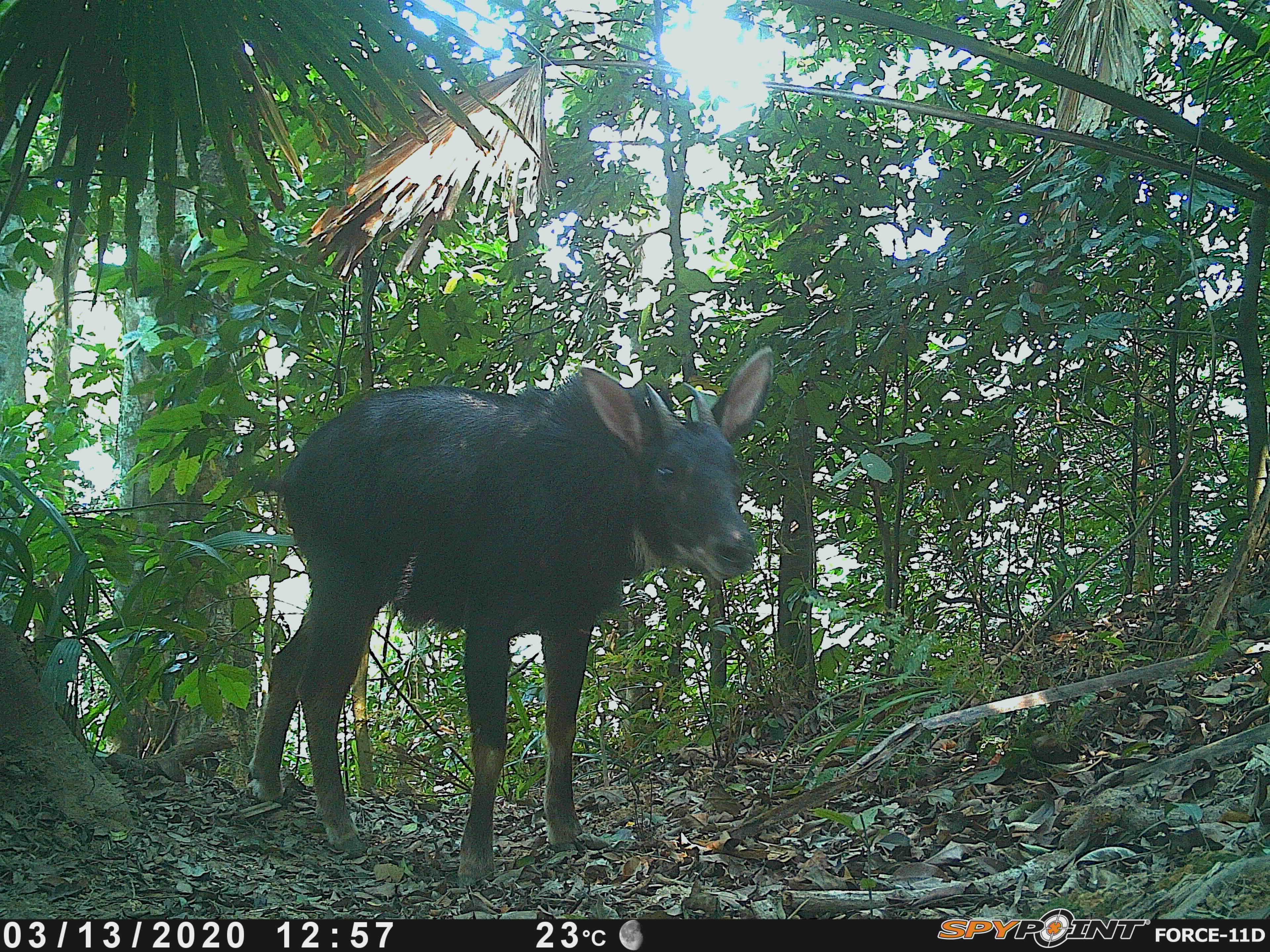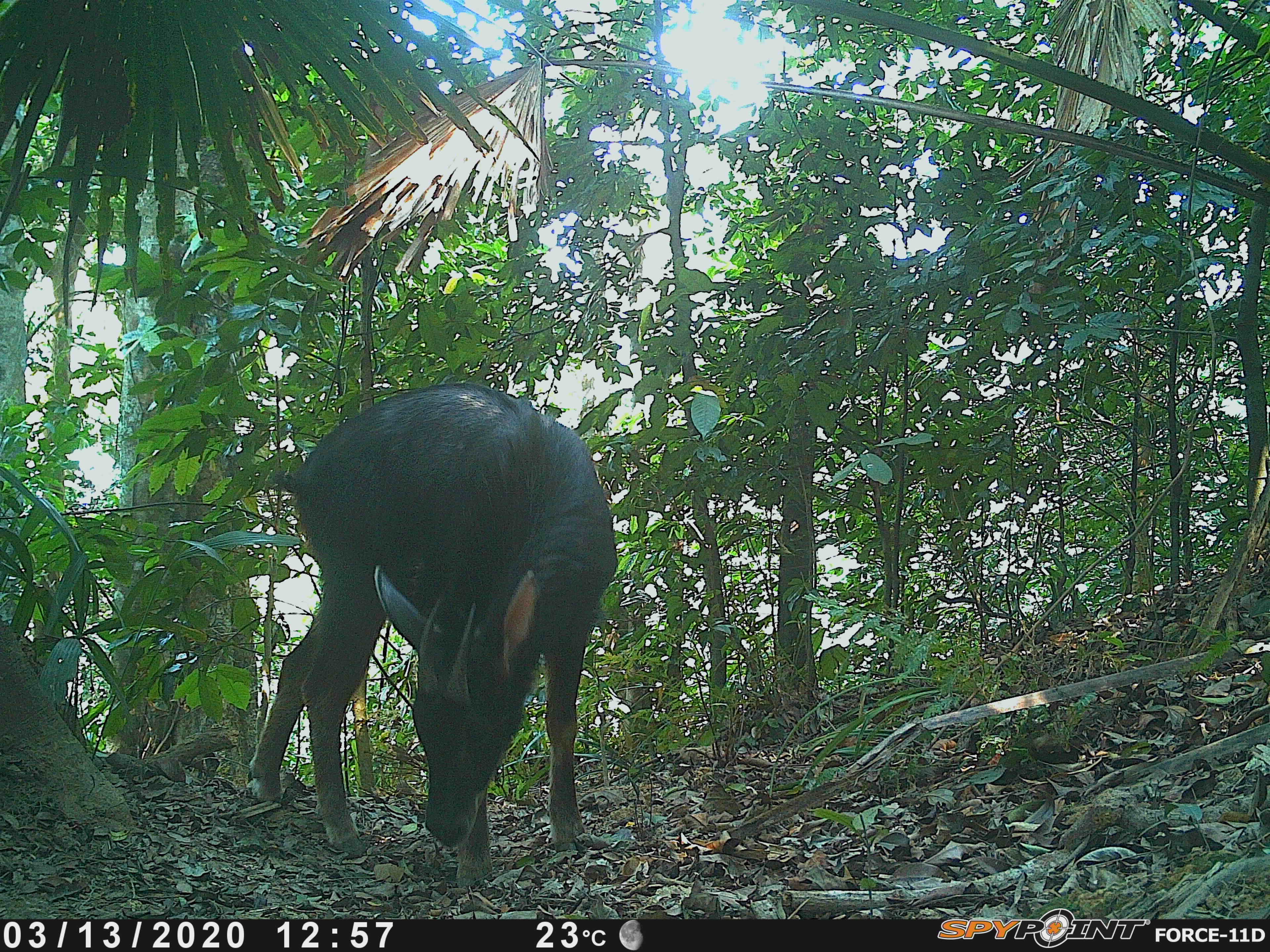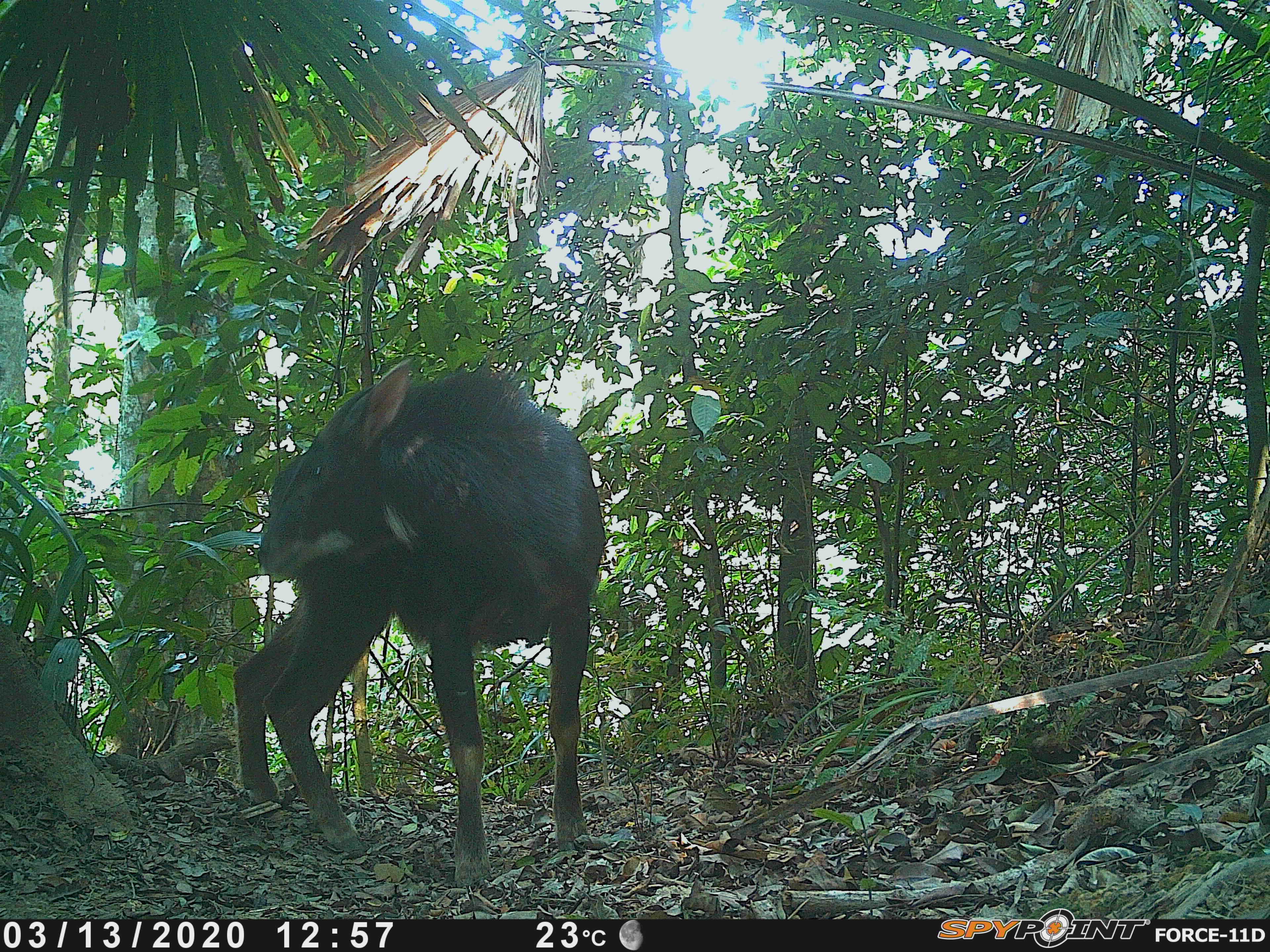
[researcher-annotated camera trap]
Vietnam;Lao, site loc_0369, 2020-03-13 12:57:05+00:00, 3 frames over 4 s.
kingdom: Animalia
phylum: Chordata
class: Mammalia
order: Artiodactyla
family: Bovidae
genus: Capricornis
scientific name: Capricornis sumatraensis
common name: chinese serow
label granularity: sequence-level